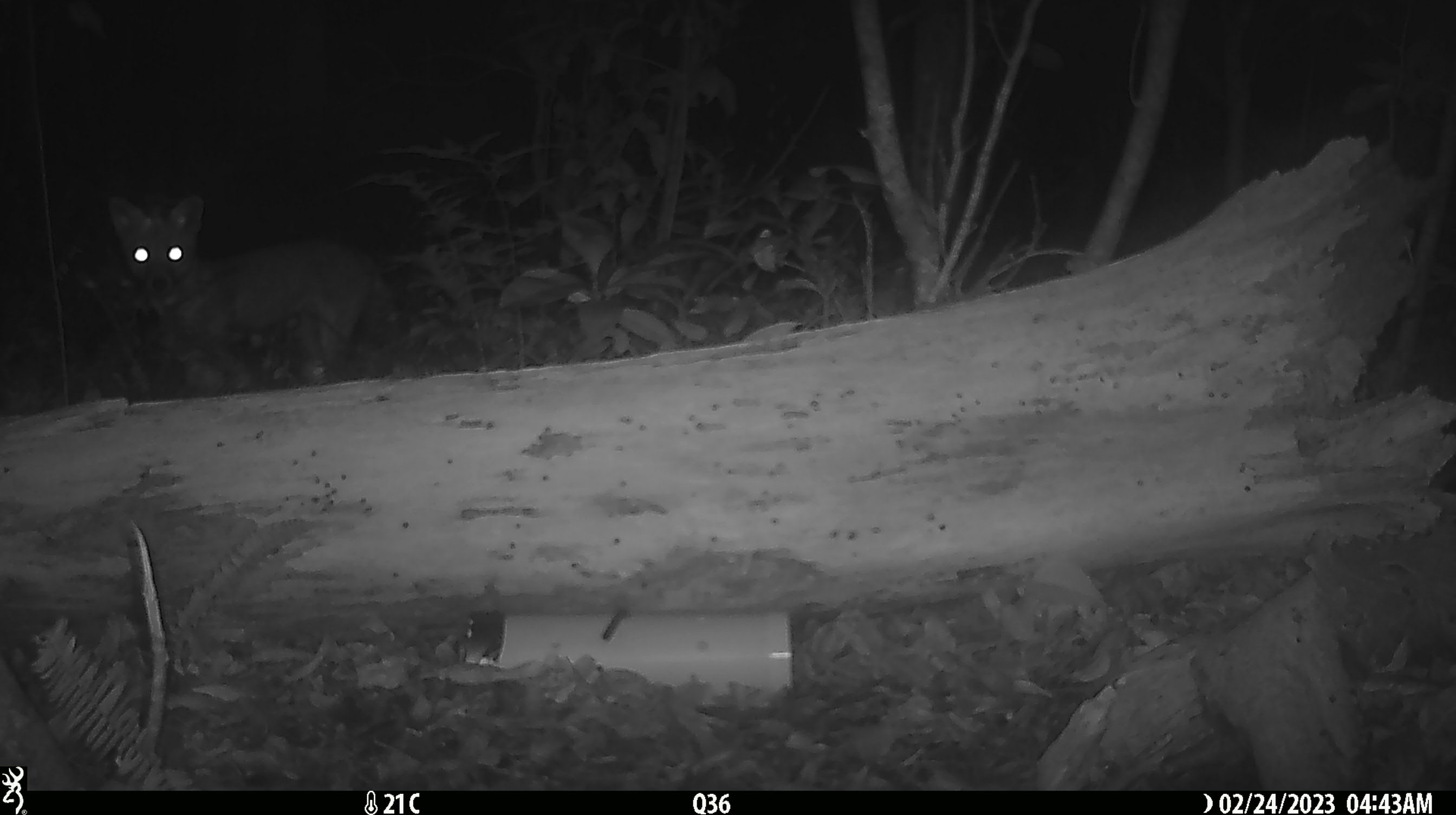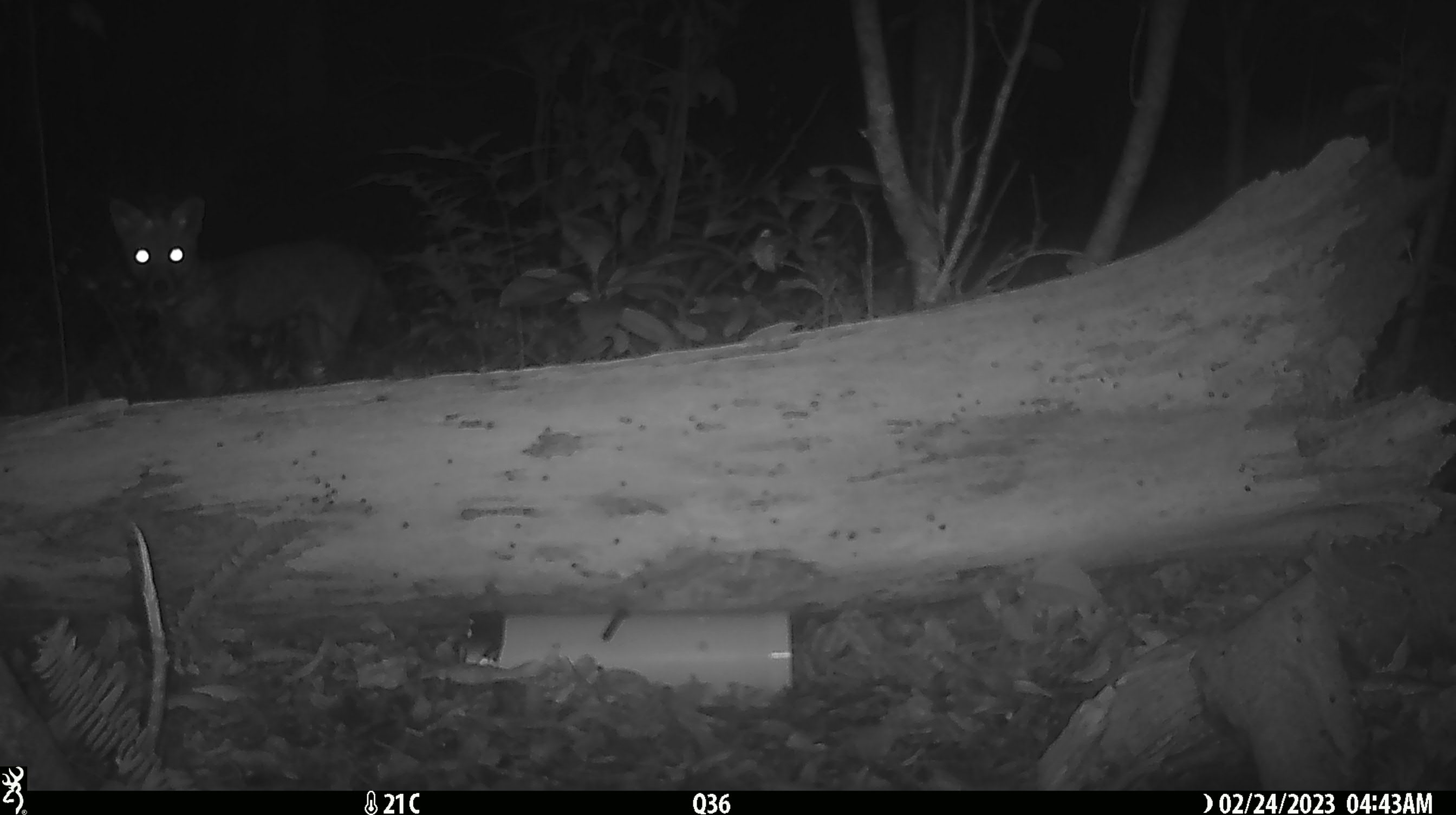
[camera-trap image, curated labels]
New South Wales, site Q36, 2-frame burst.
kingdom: Animalia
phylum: Chordata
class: Mammalia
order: Carnivora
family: Canidae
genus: Vulpes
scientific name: Vulpes vulpes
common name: red fox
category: fox